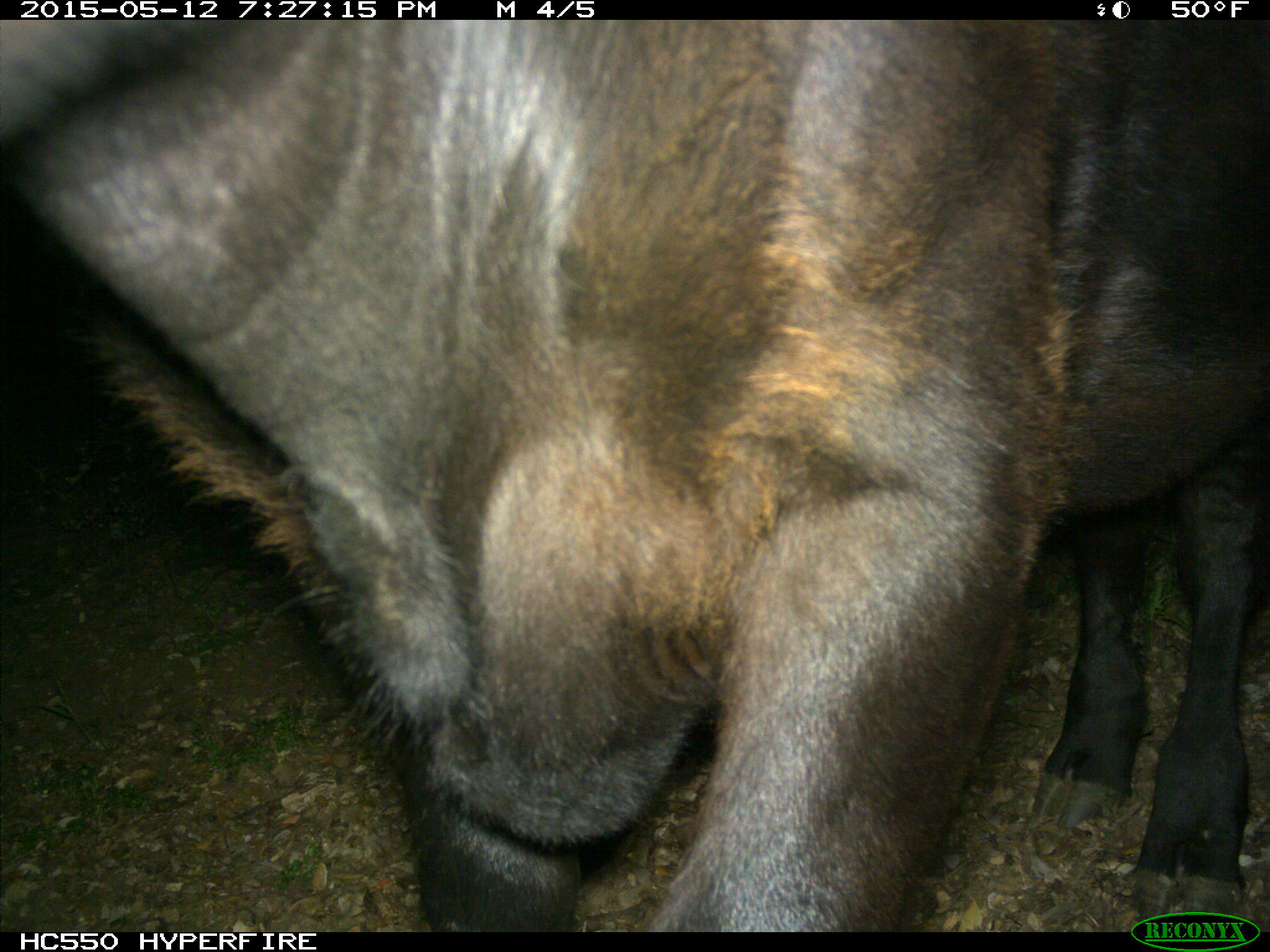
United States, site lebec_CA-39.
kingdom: Animalia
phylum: Chordata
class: Mammalia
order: Artiodactyla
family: Bovidae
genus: Bos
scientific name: Bos taurus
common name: domestic cow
Bos taurus (domestic cow).